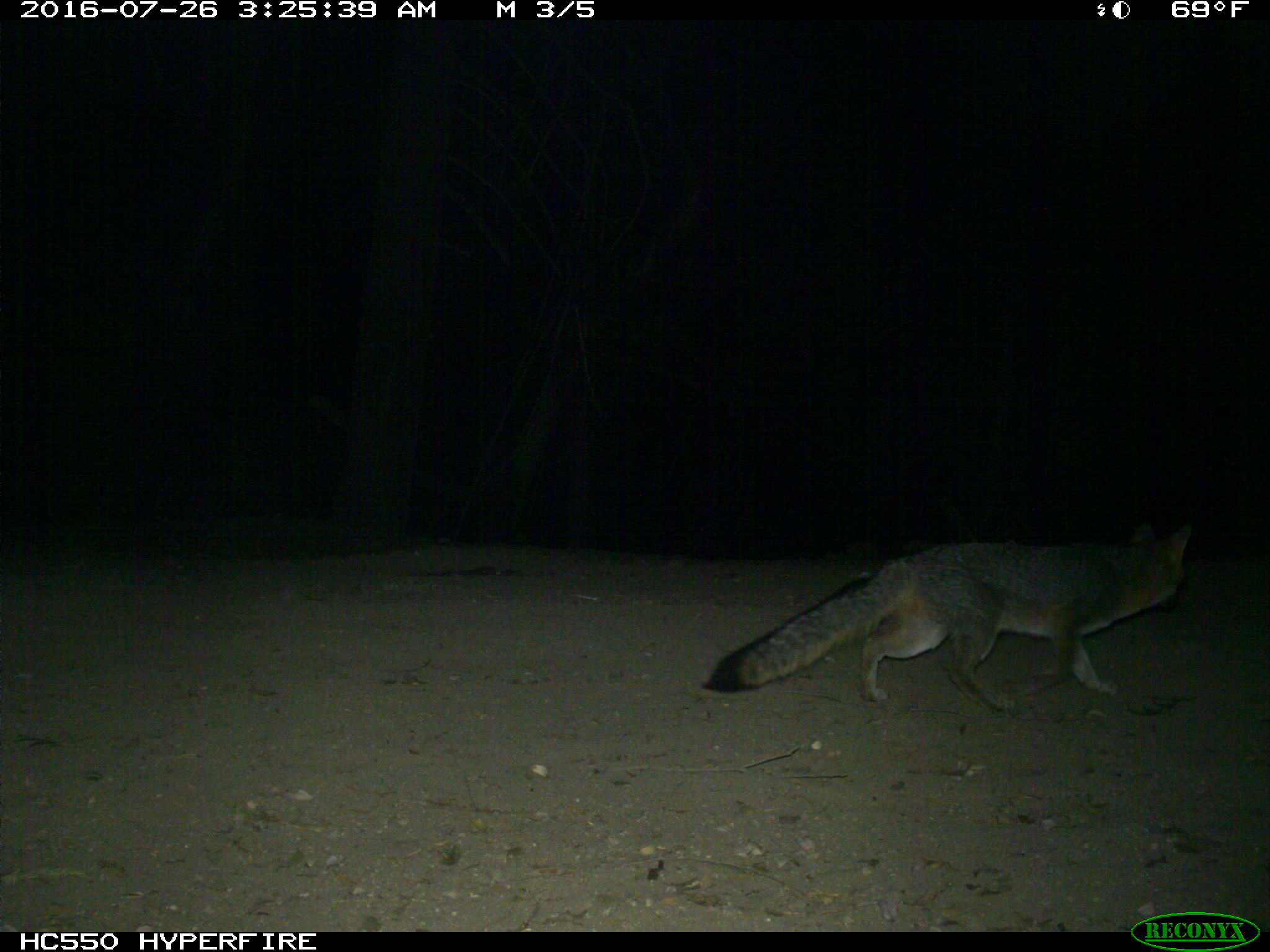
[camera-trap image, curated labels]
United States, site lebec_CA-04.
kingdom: Animalia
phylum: Chordata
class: Mammalia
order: Carnivora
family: Canidae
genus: Urocyon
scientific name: Urocyon cinereoargenteus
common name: gray fox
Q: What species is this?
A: Urocyon cinereoargenteus (gray fox).